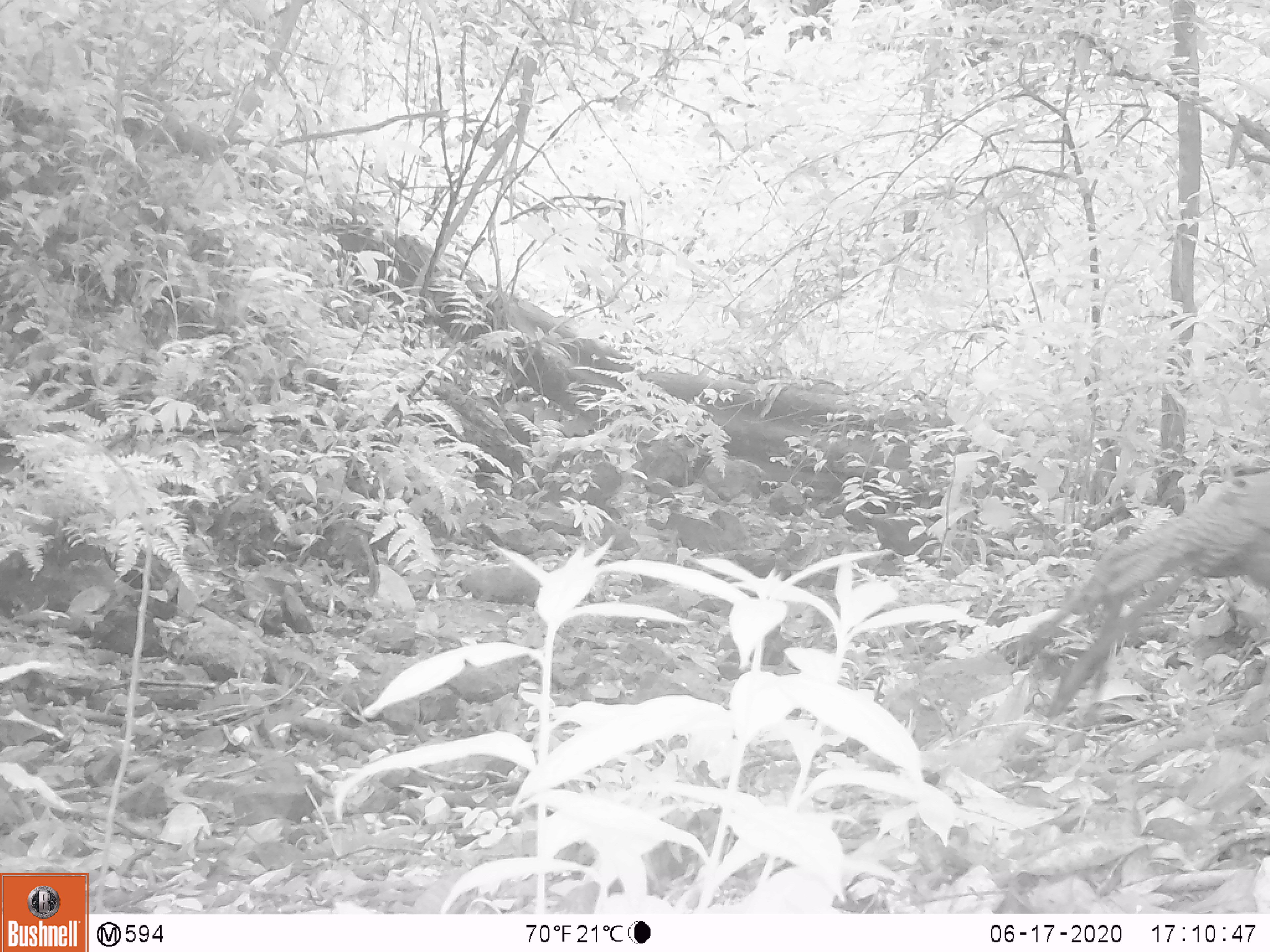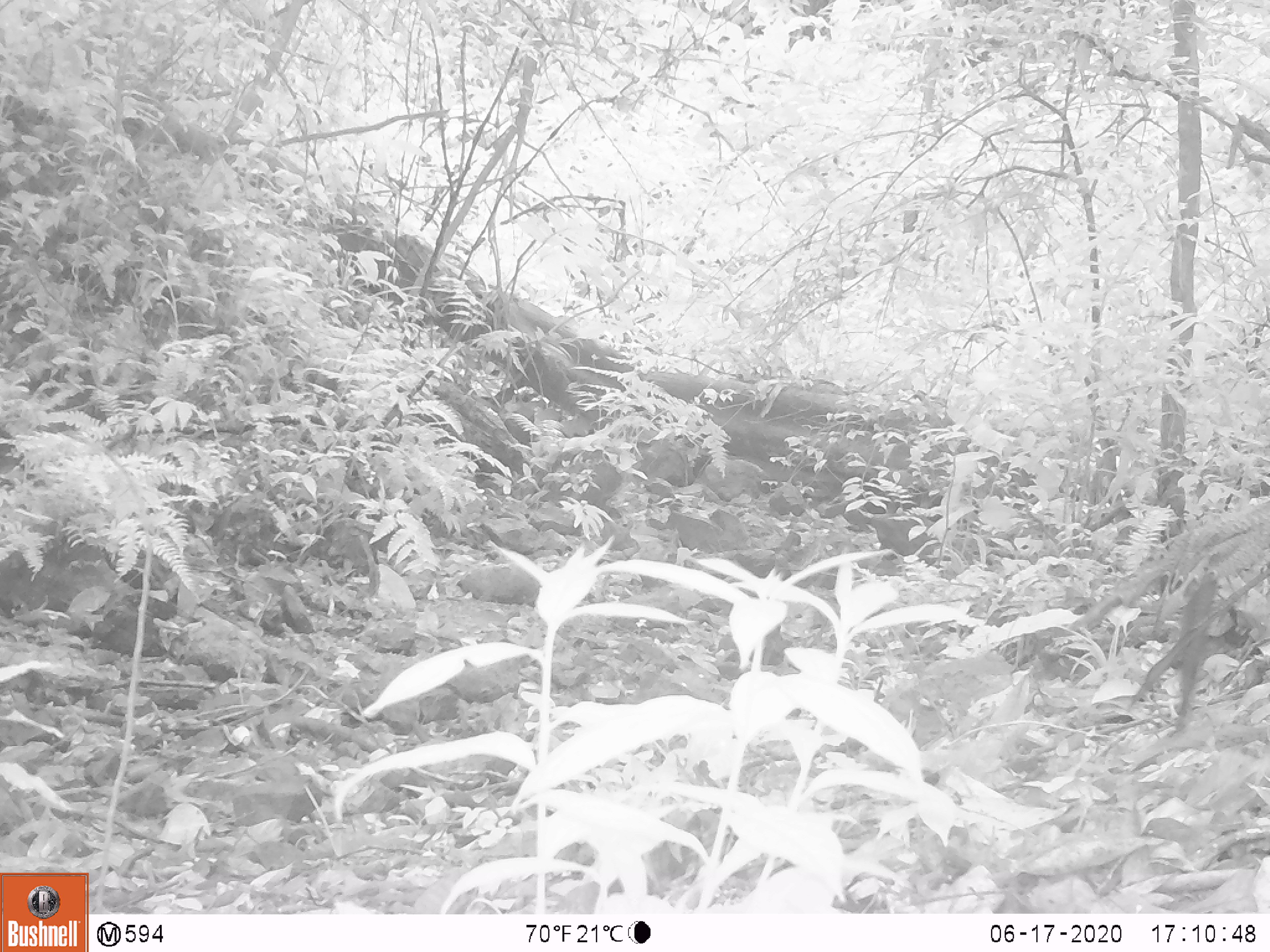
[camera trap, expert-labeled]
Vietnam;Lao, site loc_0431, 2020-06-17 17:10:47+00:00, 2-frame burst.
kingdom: Animalia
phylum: Chordata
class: Aves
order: Galliformes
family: Phasianidae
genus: Polyplectron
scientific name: Polyplectron bicalcaratum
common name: gray peacock-pheasant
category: grey peacock pheasant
Grey peacock pheasant (gray peacock-pheasant) (Polyplectron bicalcaratum). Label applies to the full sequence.